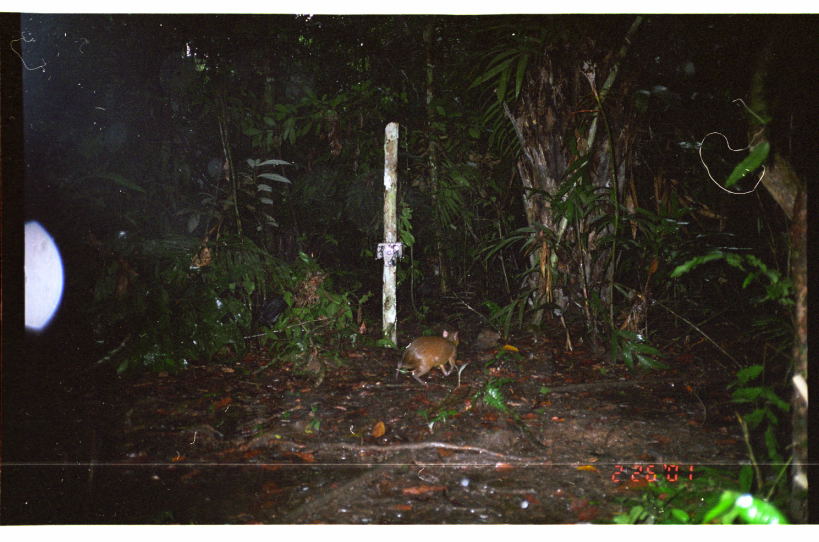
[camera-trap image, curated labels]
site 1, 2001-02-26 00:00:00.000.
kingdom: Animalia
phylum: Chordata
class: Mammalia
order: Rodentia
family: Dasyproctidae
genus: Dasyprocta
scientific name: Dasyprocta punctata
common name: central american agouti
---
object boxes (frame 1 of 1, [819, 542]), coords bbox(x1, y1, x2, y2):
dasyprocta punctata: bbox(395, 329, 460, 386)